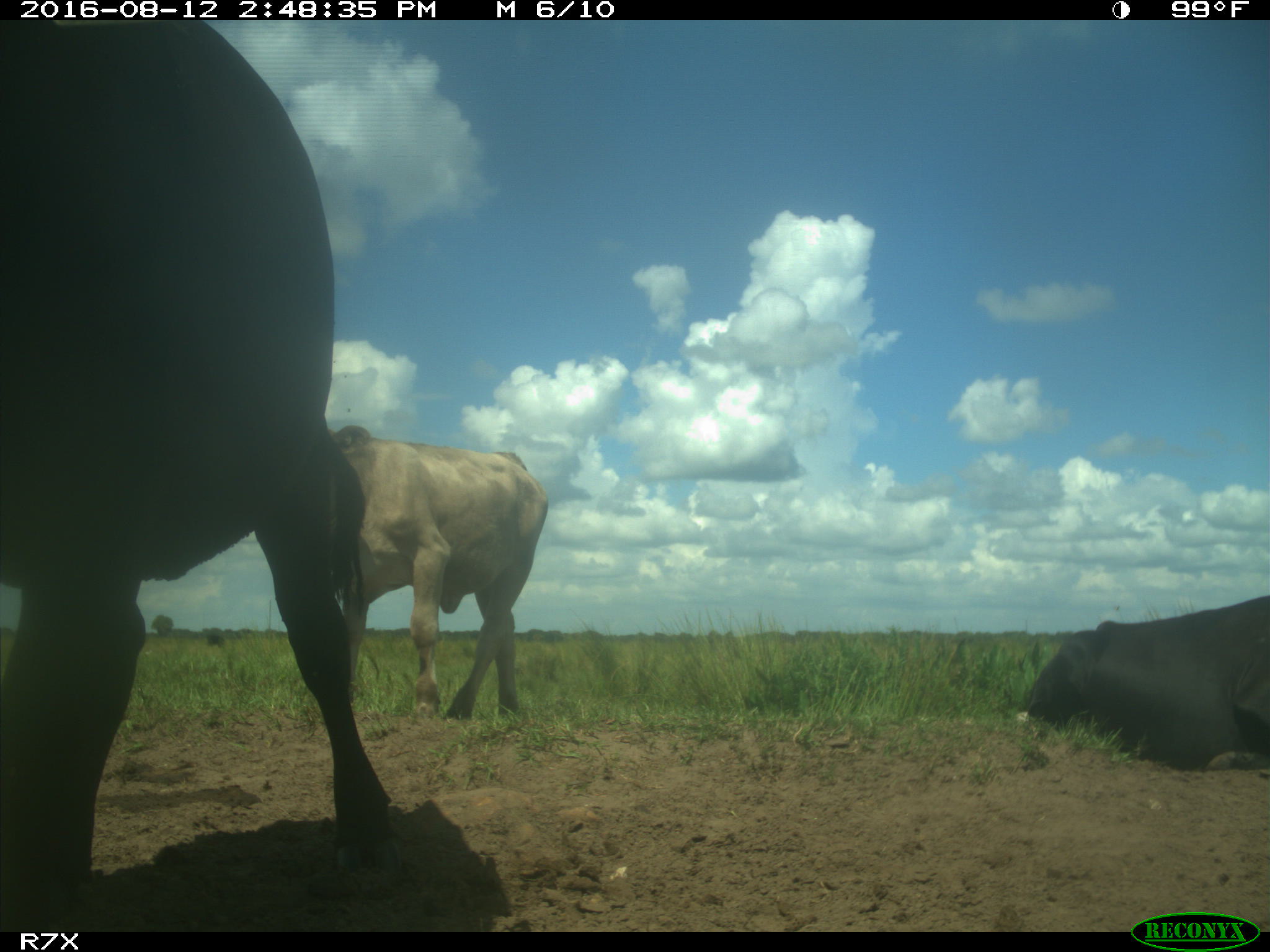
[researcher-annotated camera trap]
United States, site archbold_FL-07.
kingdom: Animalia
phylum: Chordata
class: Mammalia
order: Artiodactyla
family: Bovidae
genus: Bos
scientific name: Bos taurus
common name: domestic cow